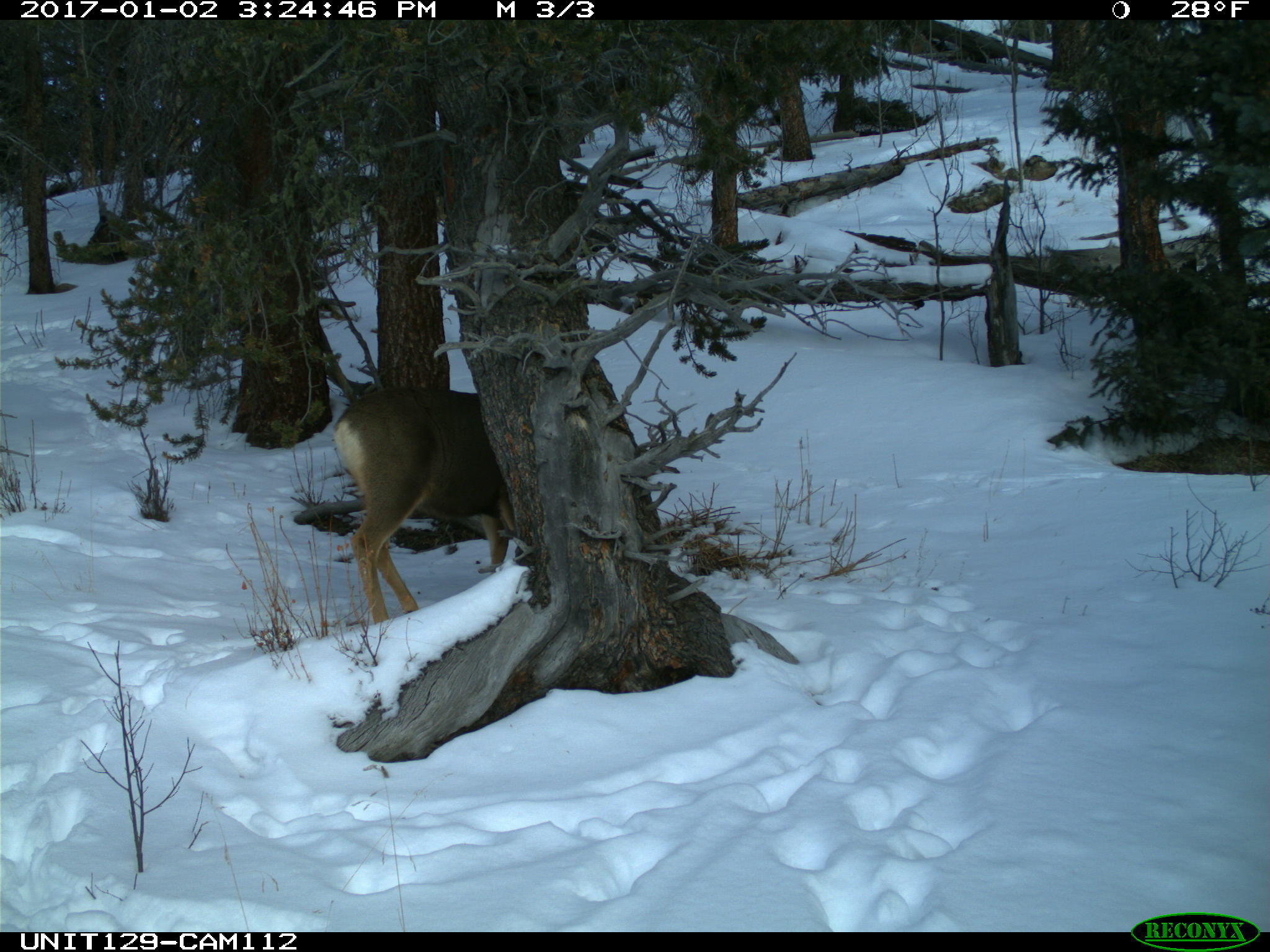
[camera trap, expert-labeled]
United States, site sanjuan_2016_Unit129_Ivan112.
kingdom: Animalia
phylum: Chordata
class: Mammalia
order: Artiodactyla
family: Cervidae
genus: Odocoileus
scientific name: Odocoileus hemionus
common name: mule deer